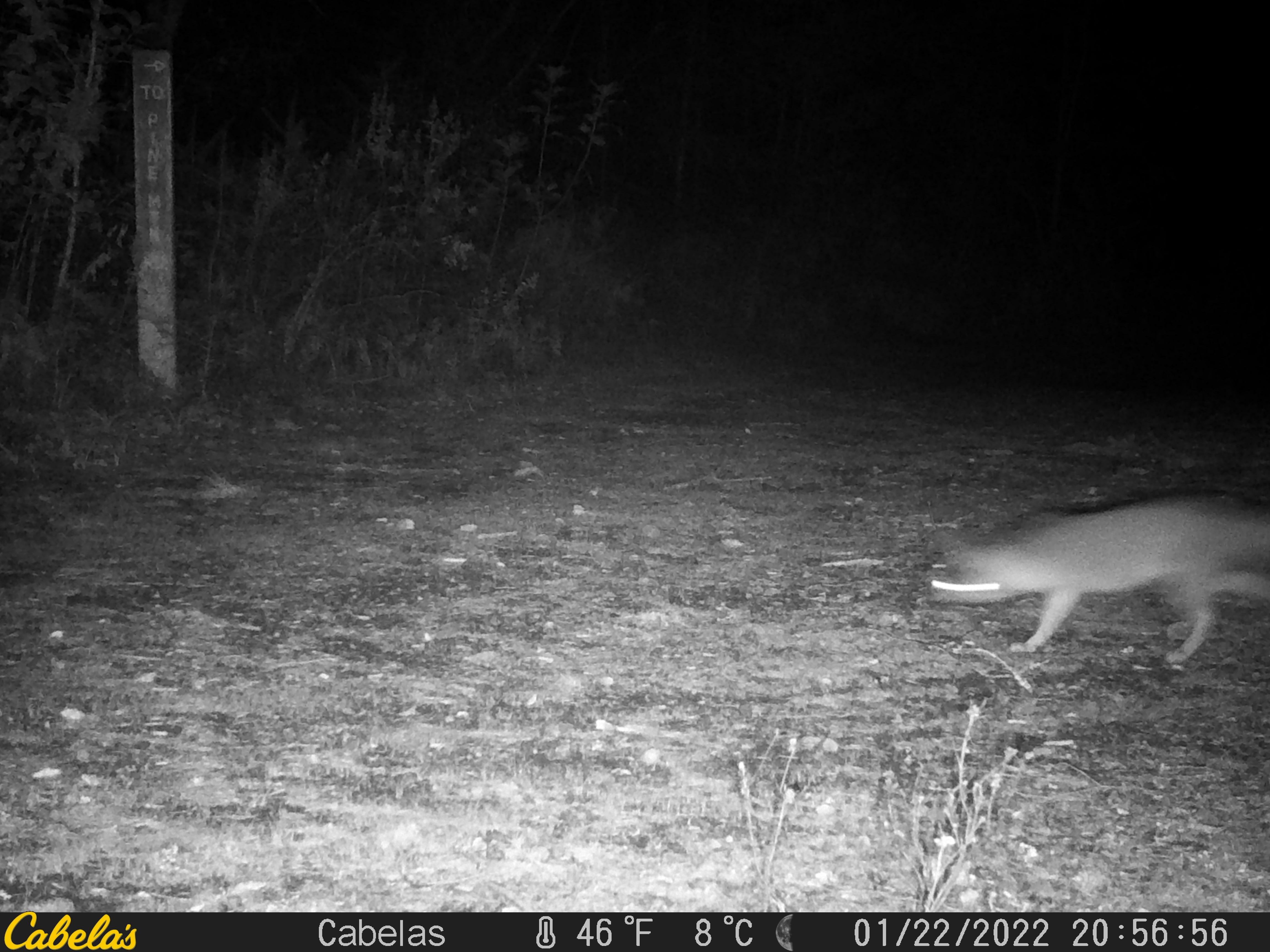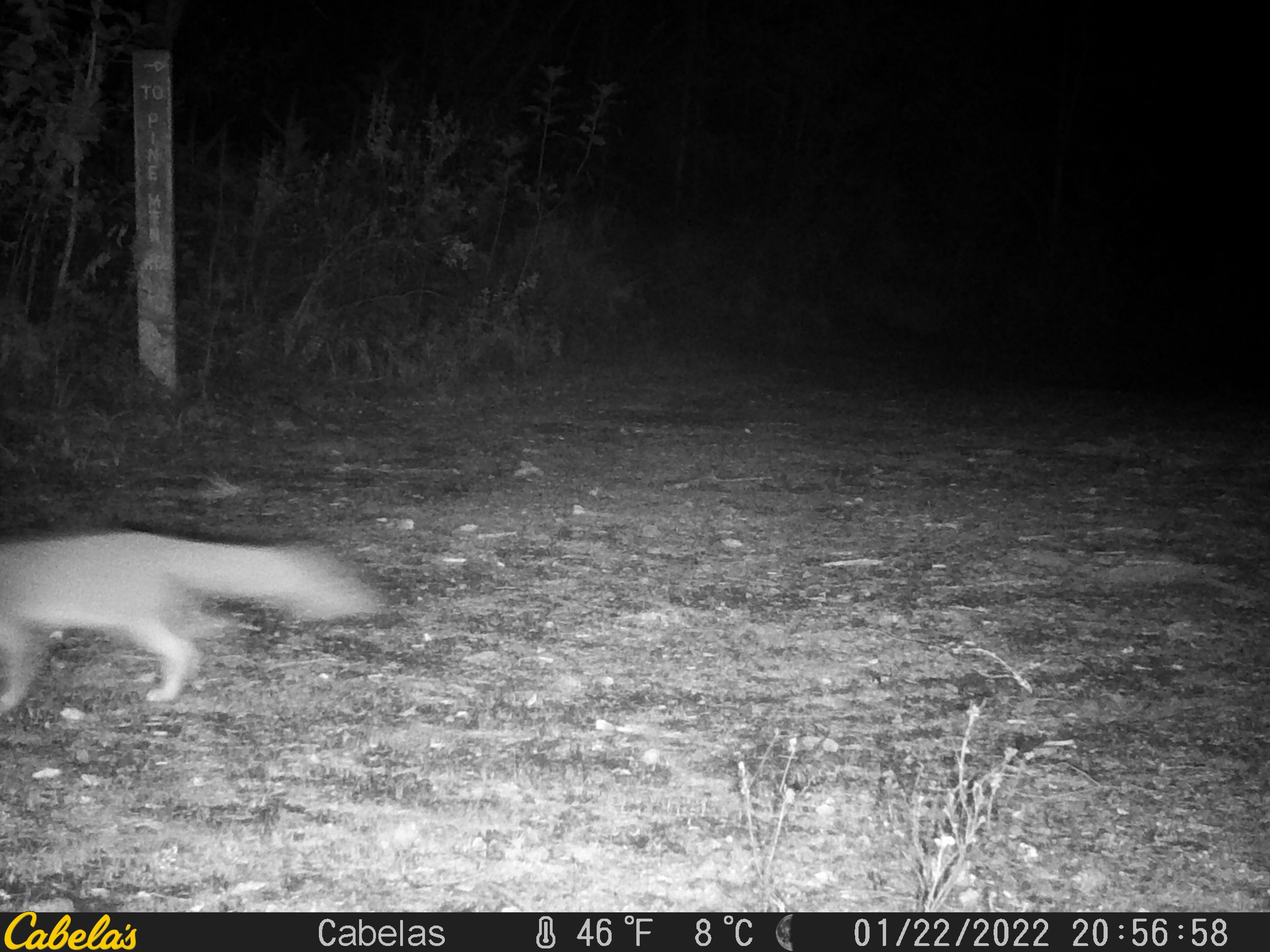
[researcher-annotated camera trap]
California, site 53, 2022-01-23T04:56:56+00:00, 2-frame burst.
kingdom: Animalia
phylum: Chordata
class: Mammalia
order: Carnivora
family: Canidae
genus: Urocyon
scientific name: Urocyon cinereoargenteus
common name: gray fox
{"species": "gray fox (Urocyon cinereoargenteus)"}